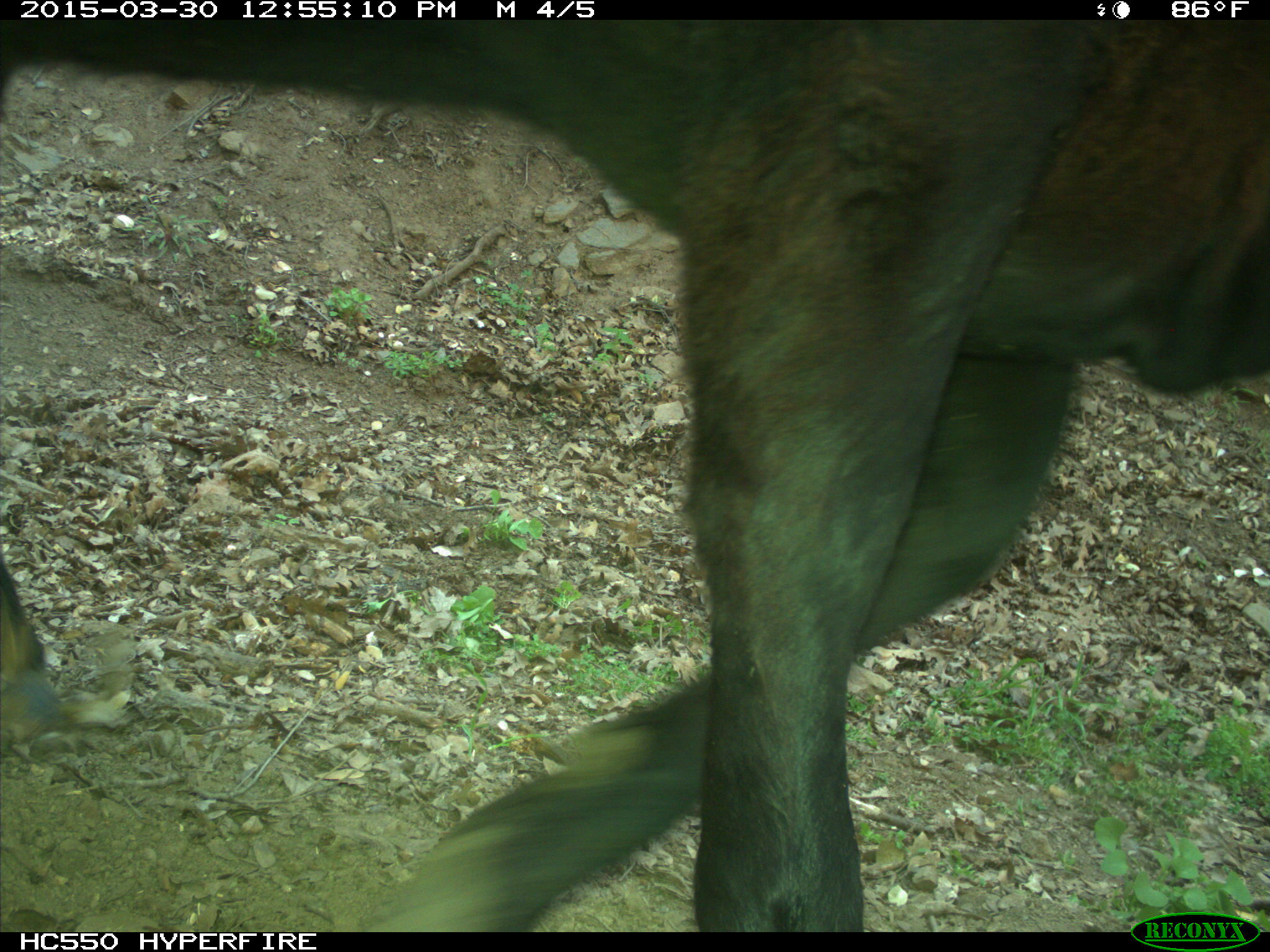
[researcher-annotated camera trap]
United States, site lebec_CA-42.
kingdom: Animalia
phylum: Chordata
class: Mammalia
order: Artiodactyla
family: Bovidae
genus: Bos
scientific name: Bos taurus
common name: domestic cow